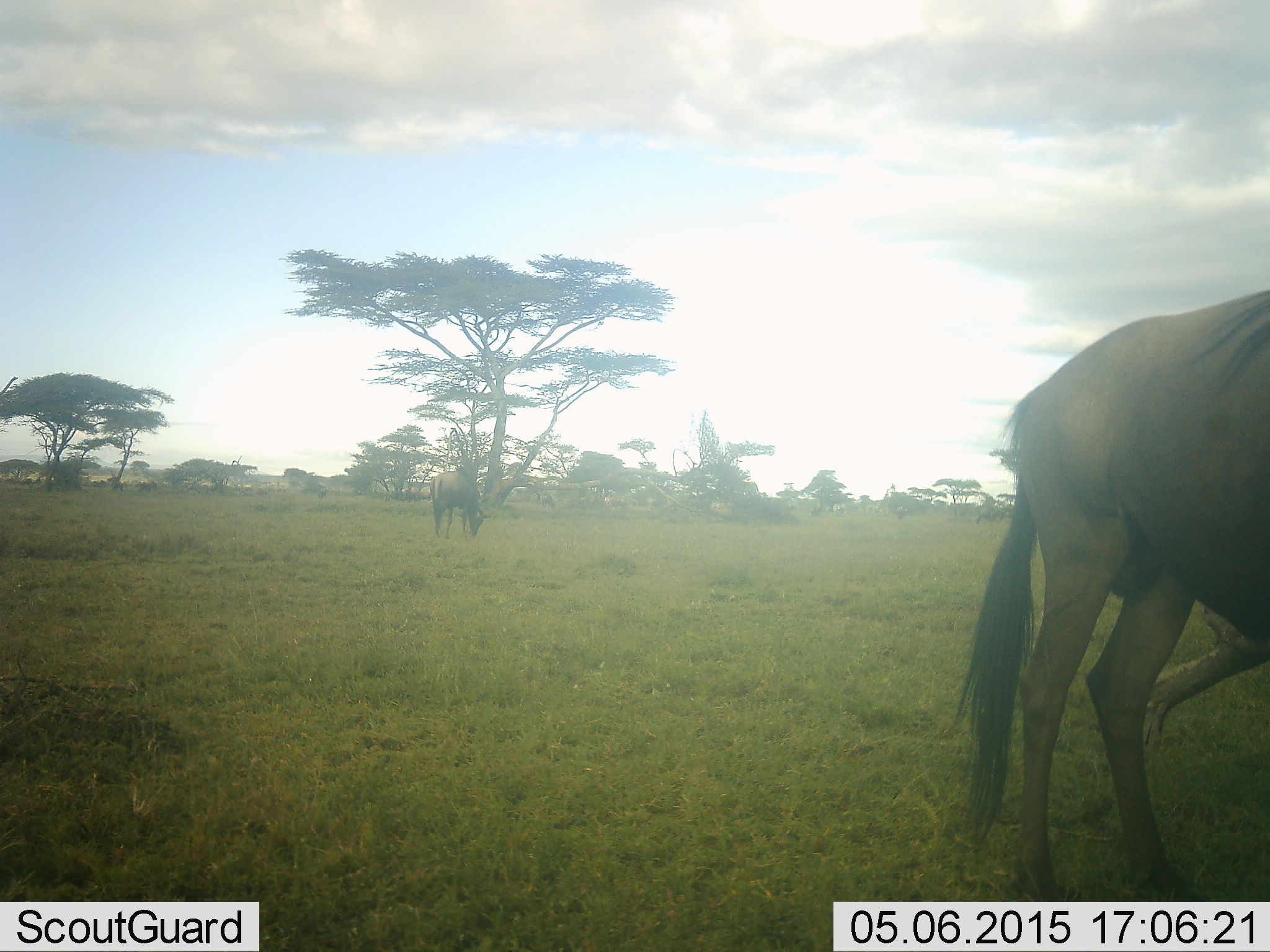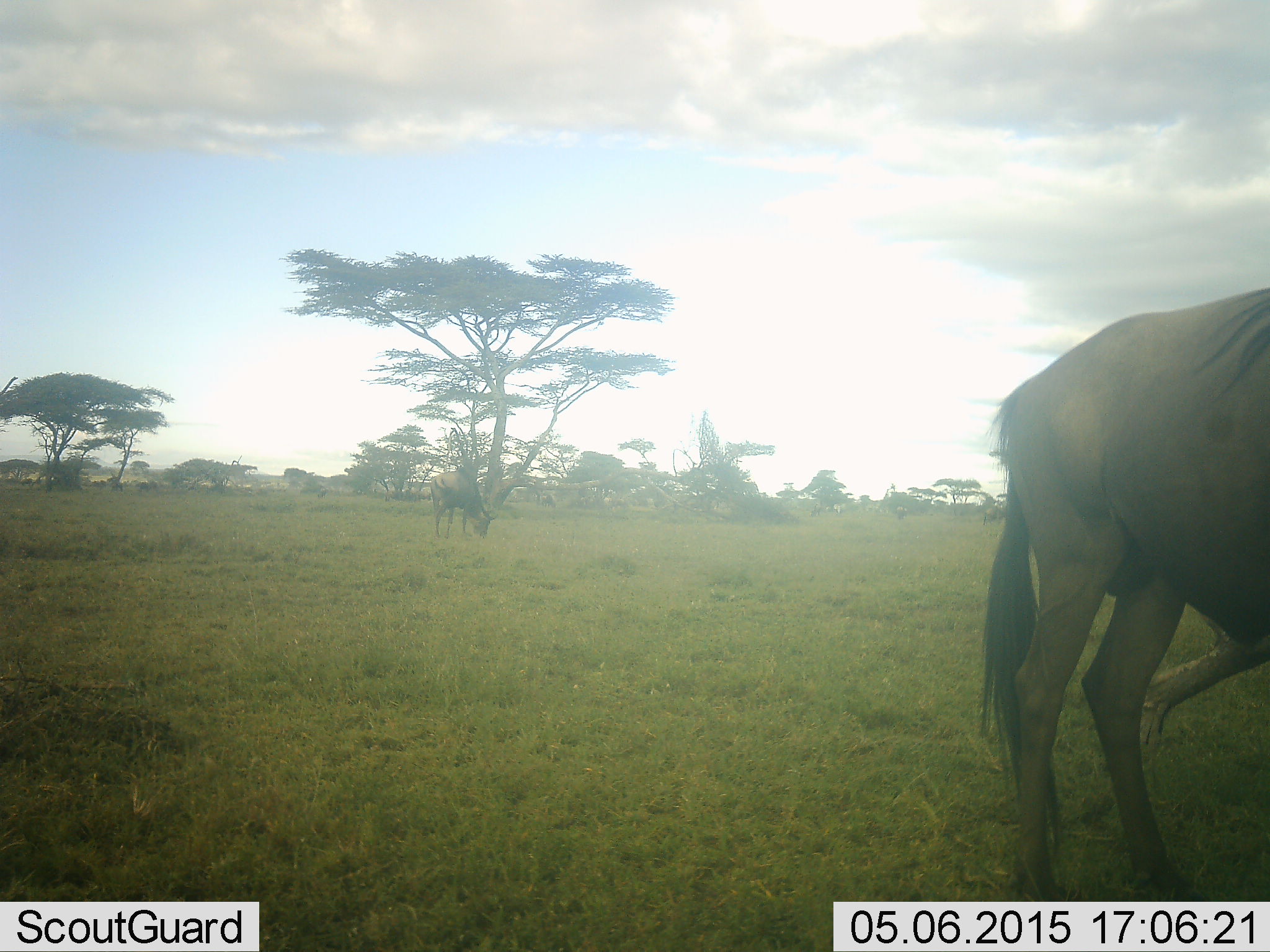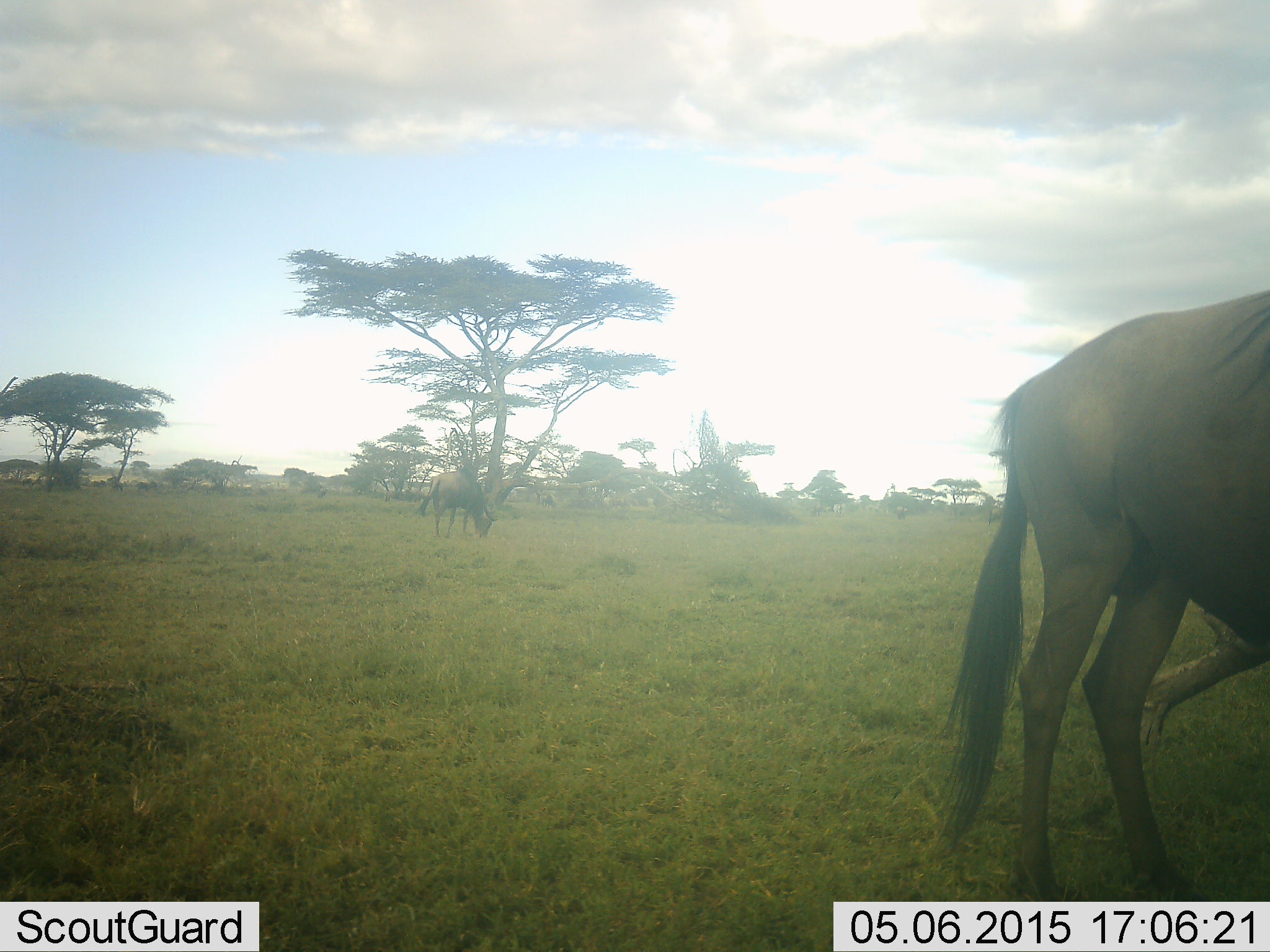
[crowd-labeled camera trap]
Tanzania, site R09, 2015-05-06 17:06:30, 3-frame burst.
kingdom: Animalia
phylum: Chordata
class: Mammalia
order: Artiodactyla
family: Bovidae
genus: Connochaetes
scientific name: Connochaetes taurinus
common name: blue wildebeest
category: wildebeest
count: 3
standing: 73%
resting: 9%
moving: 18%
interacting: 0%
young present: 0%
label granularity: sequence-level